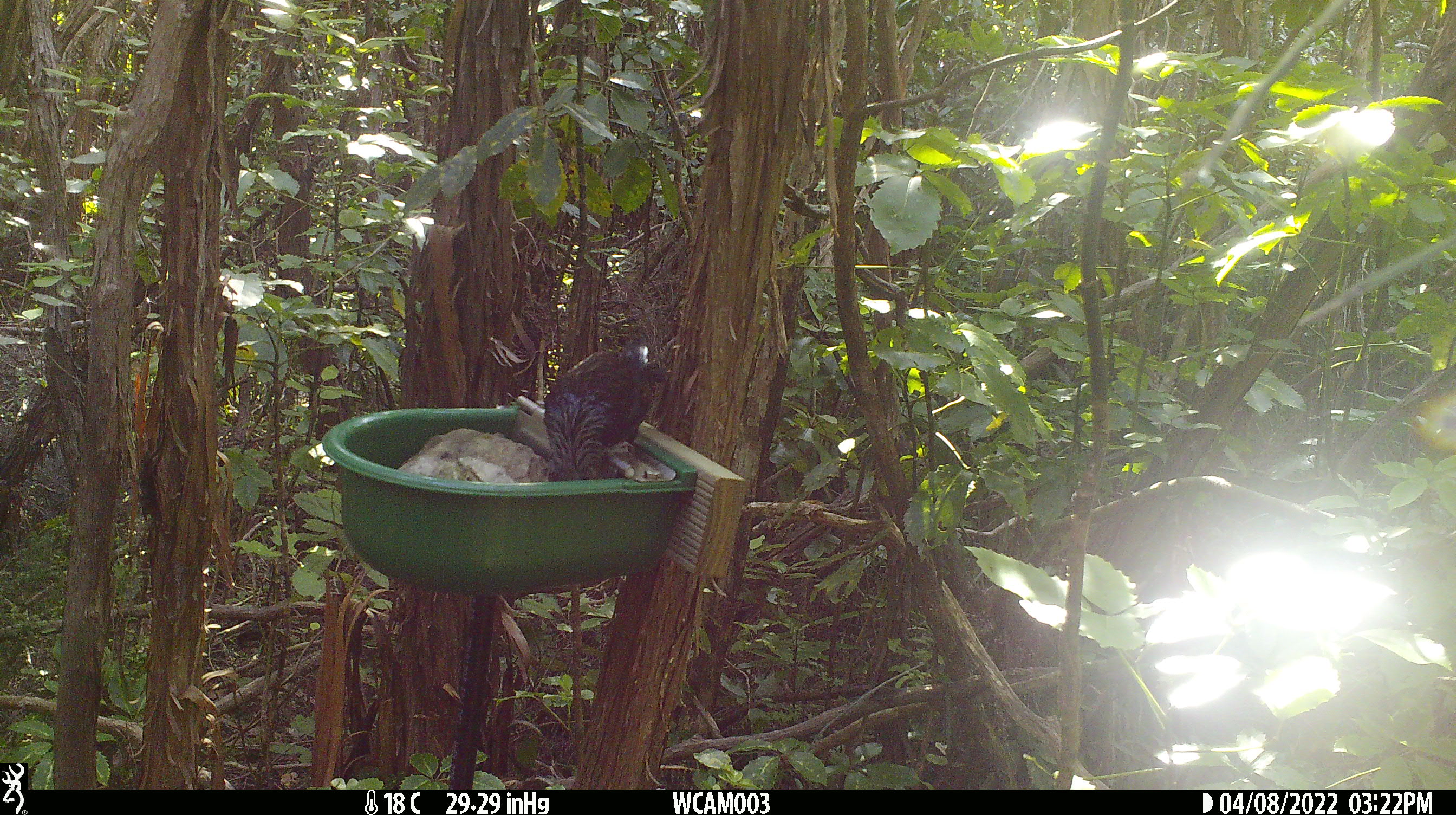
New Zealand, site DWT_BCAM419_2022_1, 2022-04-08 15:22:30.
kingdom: Animalia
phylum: Chordata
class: Aves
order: Passeriformes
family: Meliphagidae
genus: Prosthemadera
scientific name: Prosthemadera novaeseelandiae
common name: tui